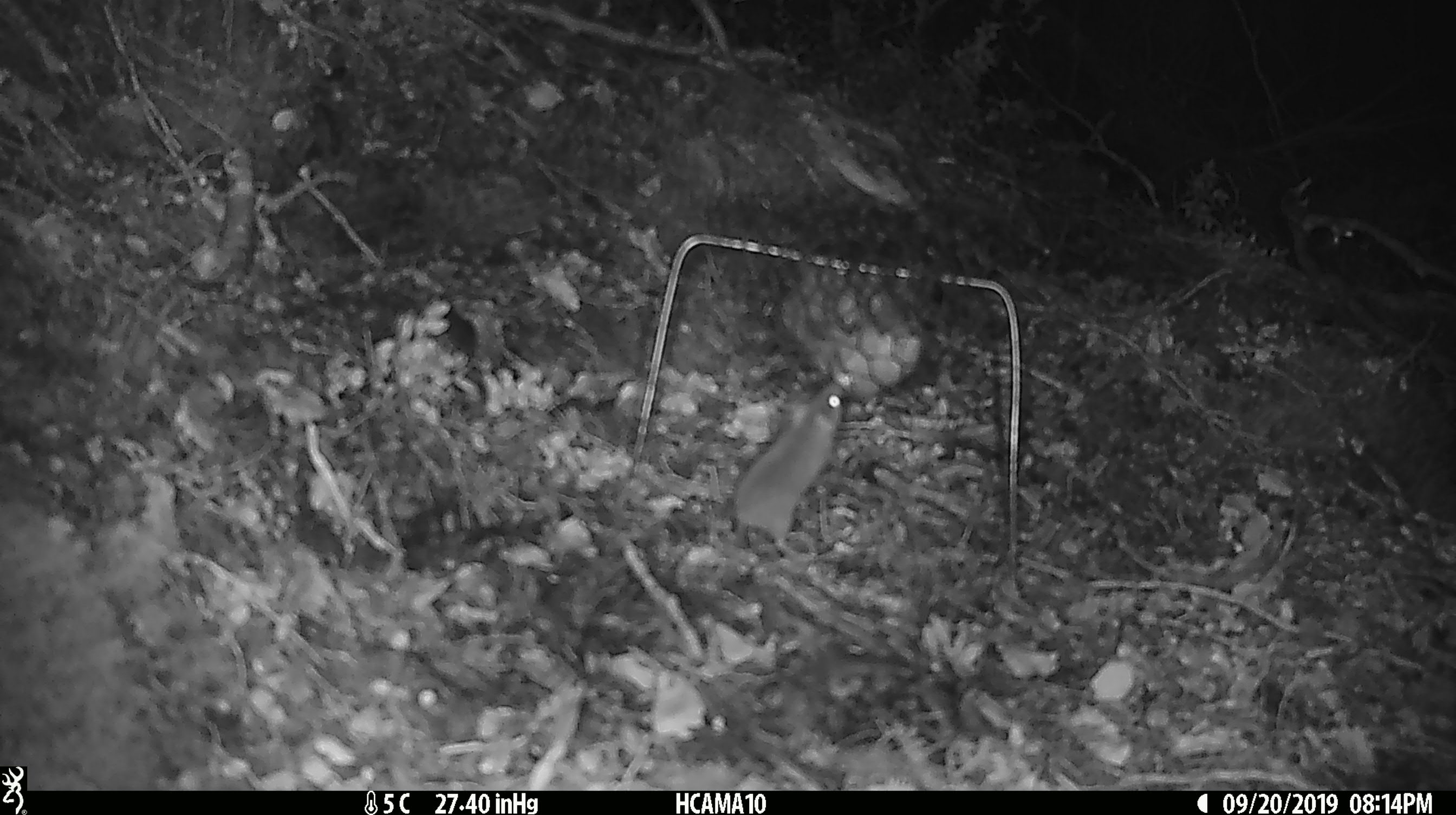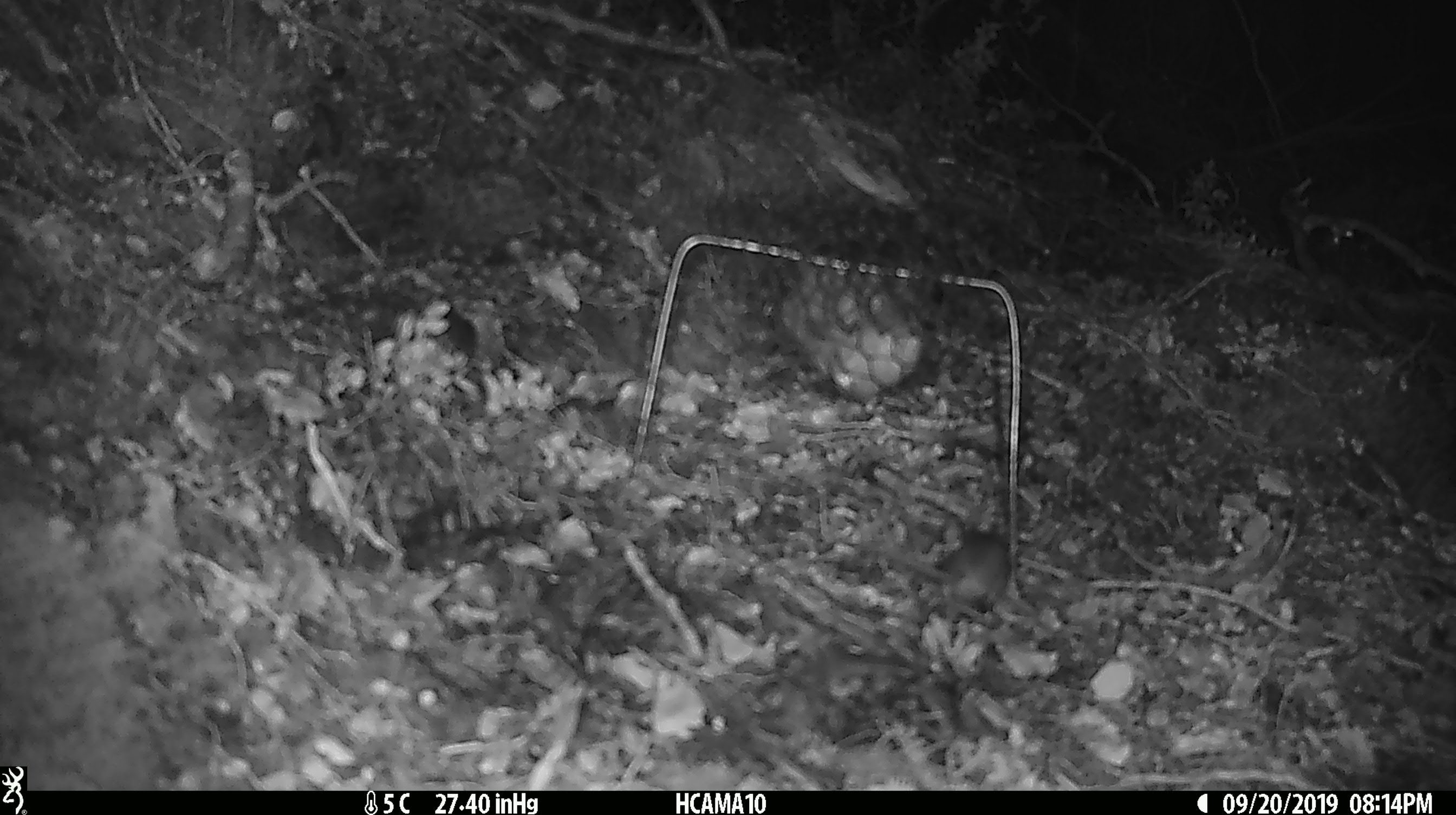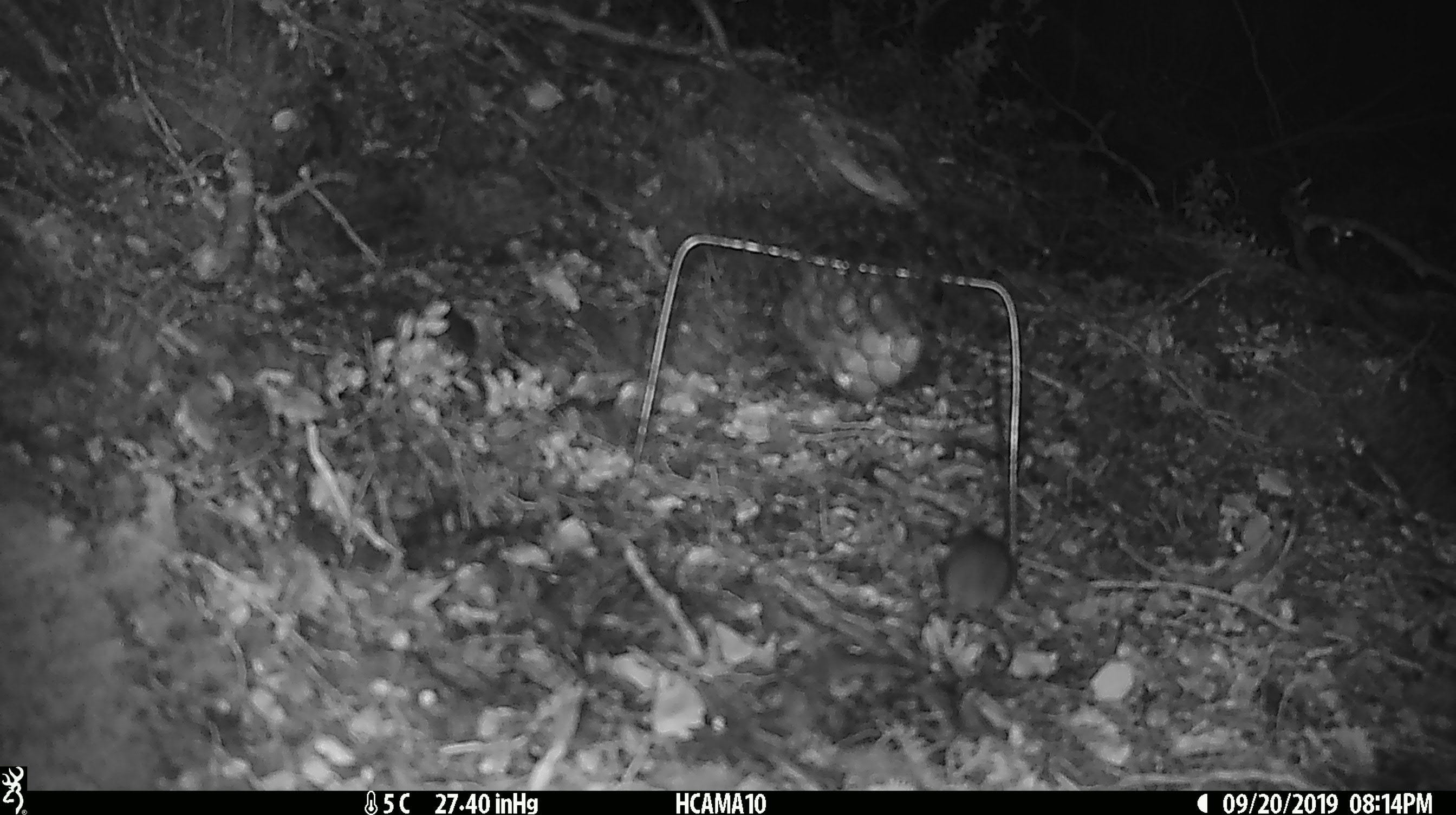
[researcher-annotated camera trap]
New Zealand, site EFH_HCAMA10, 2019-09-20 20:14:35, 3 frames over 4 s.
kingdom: Animalia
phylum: Chordata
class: Mammalia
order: Rodentia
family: Muridae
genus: Mus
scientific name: Mus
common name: mouse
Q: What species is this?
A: Mouse (Mus).